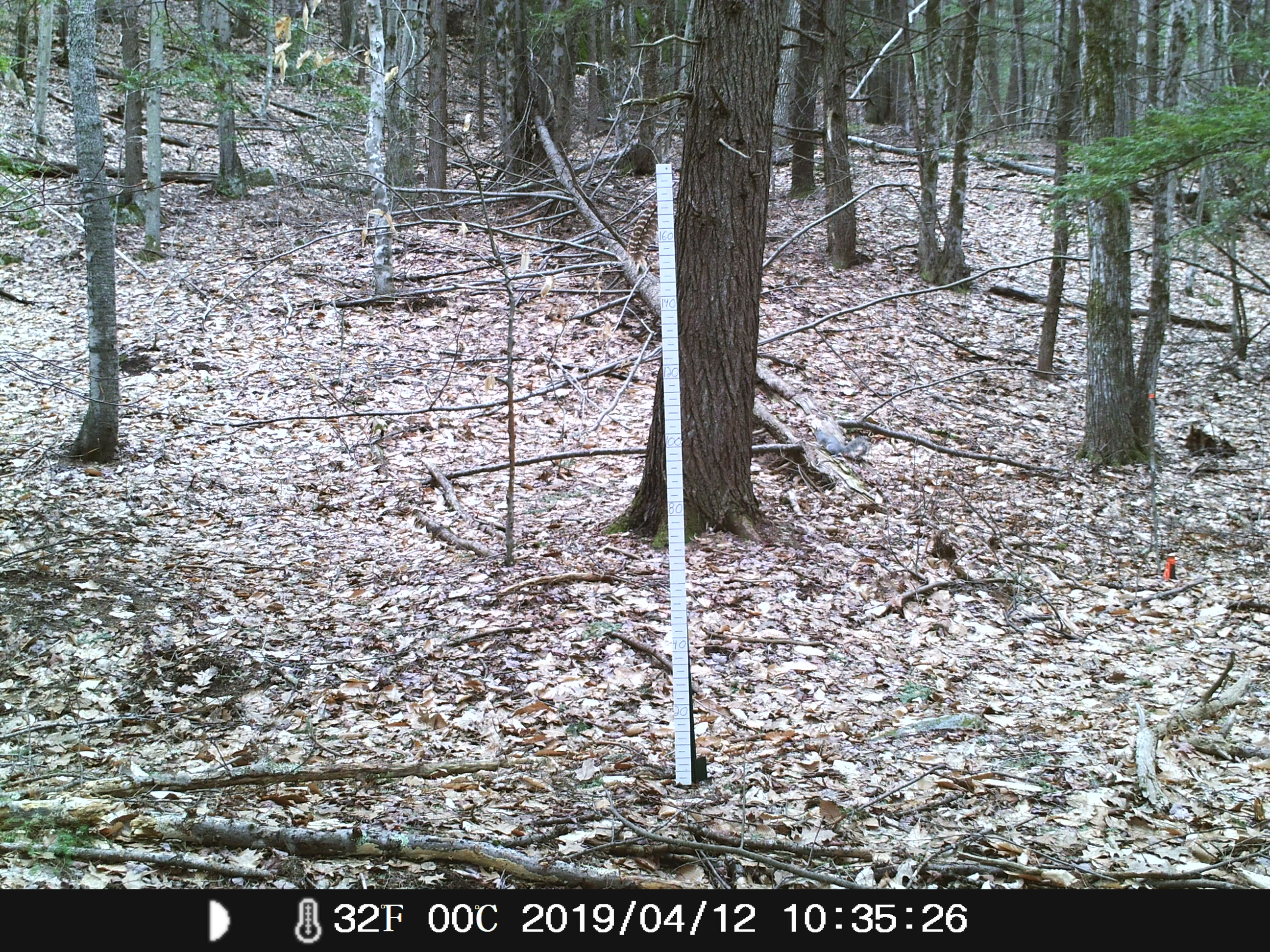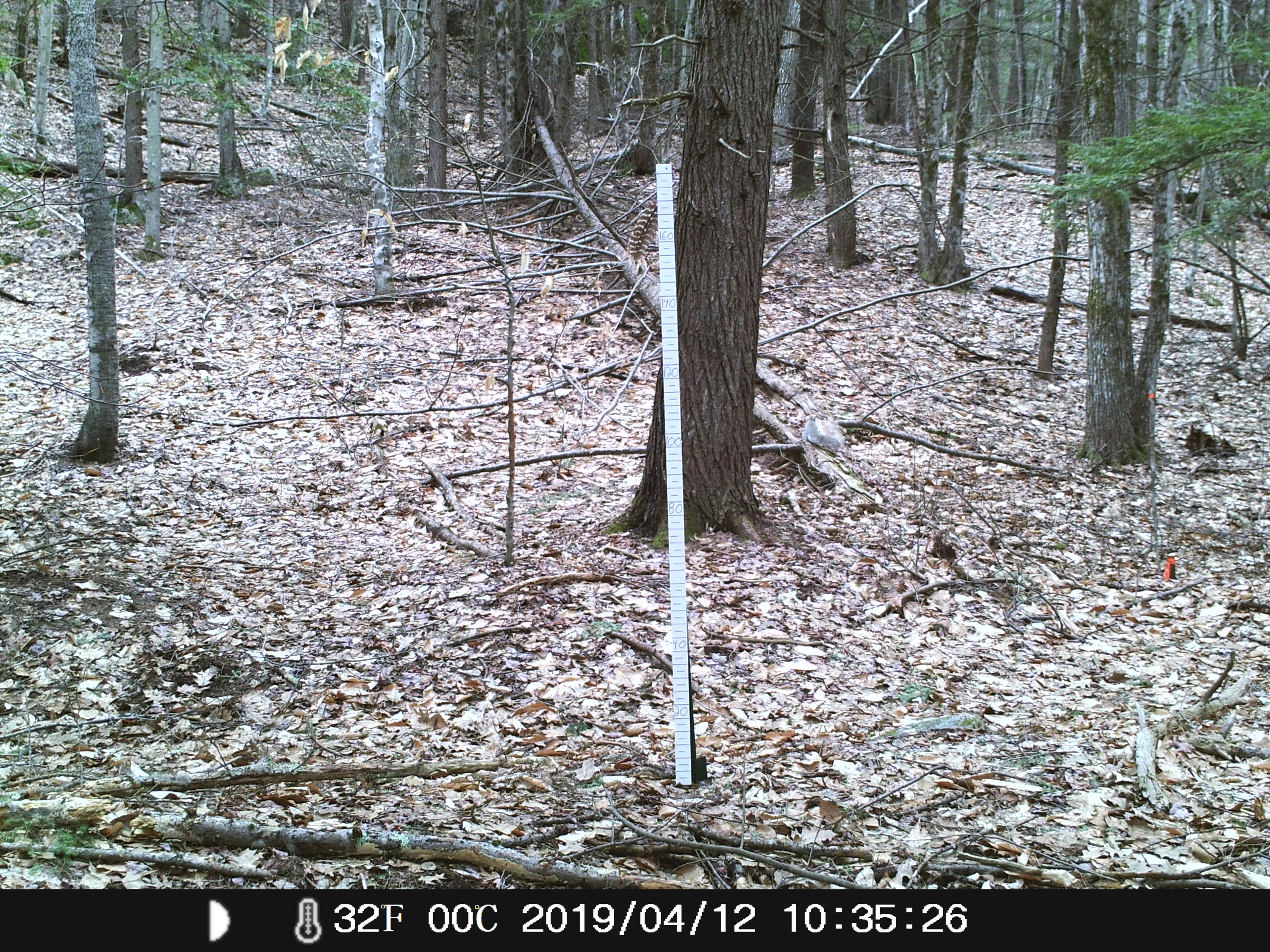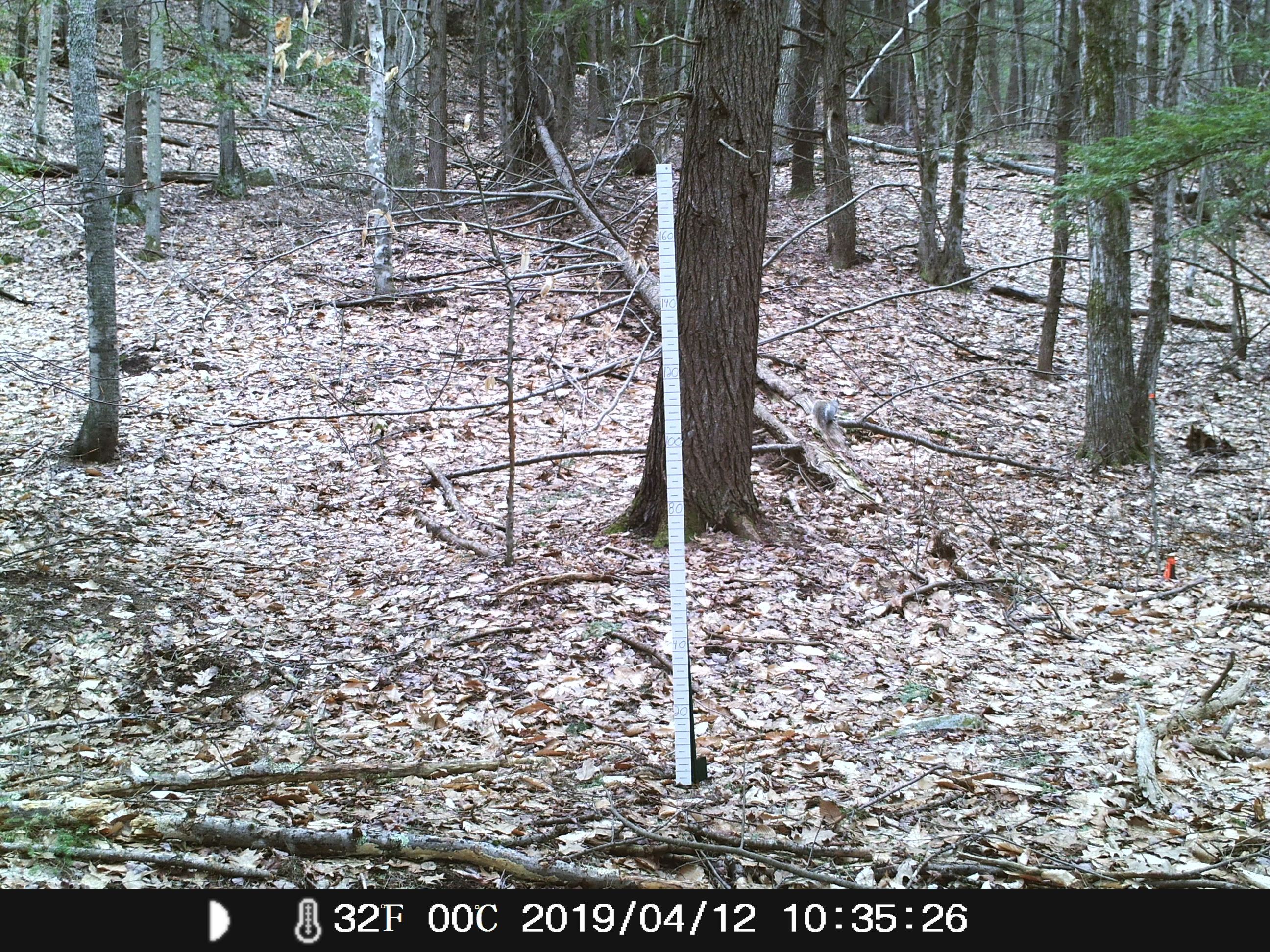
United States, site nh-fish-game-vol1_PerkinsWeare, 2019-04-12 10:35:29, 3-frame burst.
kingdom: Animalia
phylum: Chordata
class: Mammalia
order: Rodentia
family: Sciuridae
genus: Sciurus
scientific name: Sciurus carolinensis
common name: gray squirrel